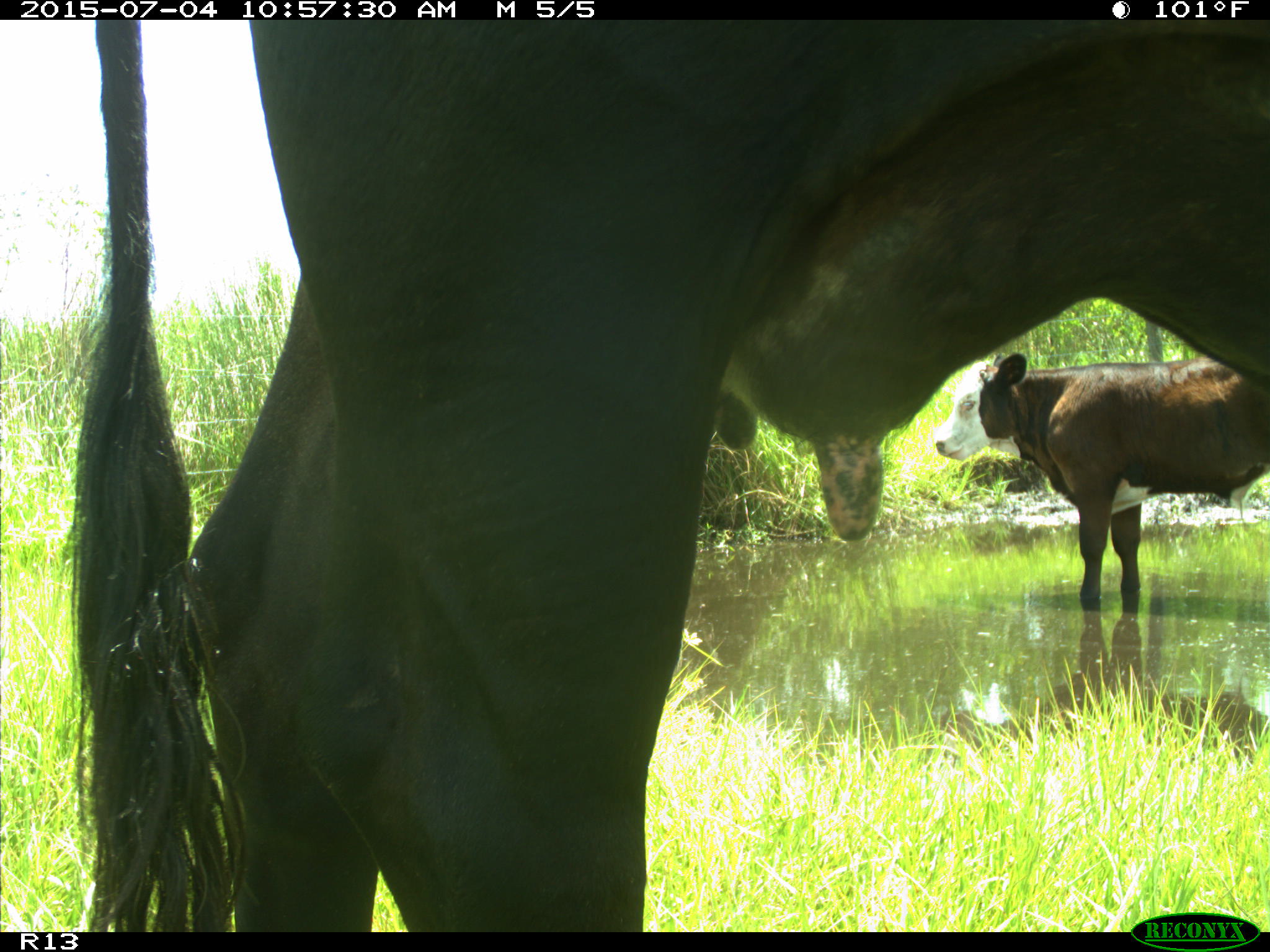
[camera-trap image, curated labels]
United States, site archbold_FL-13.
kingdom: Animalia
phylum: Chordata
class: Mammalia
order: Artiodactyla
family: Bovidae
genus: Bos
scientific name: Bos taurus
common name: domestic cow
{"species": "Bos taurus (domestic cow)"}